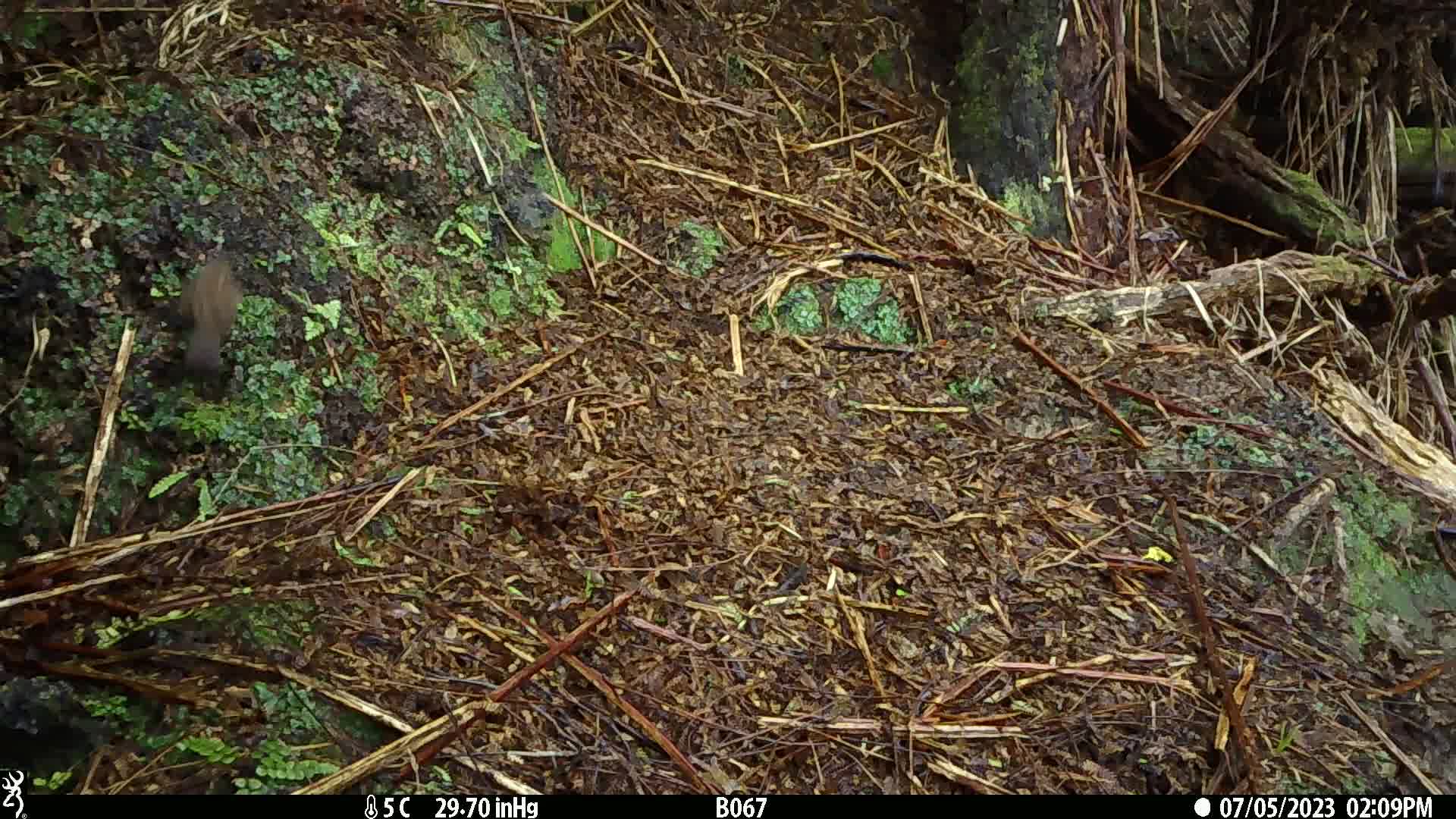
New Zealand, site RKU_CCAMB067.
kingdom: Animalia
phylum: Chordata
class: Aves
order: Passeriformes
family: Prunellidae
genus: Prunella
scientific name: Prunella modularis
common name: dunnock